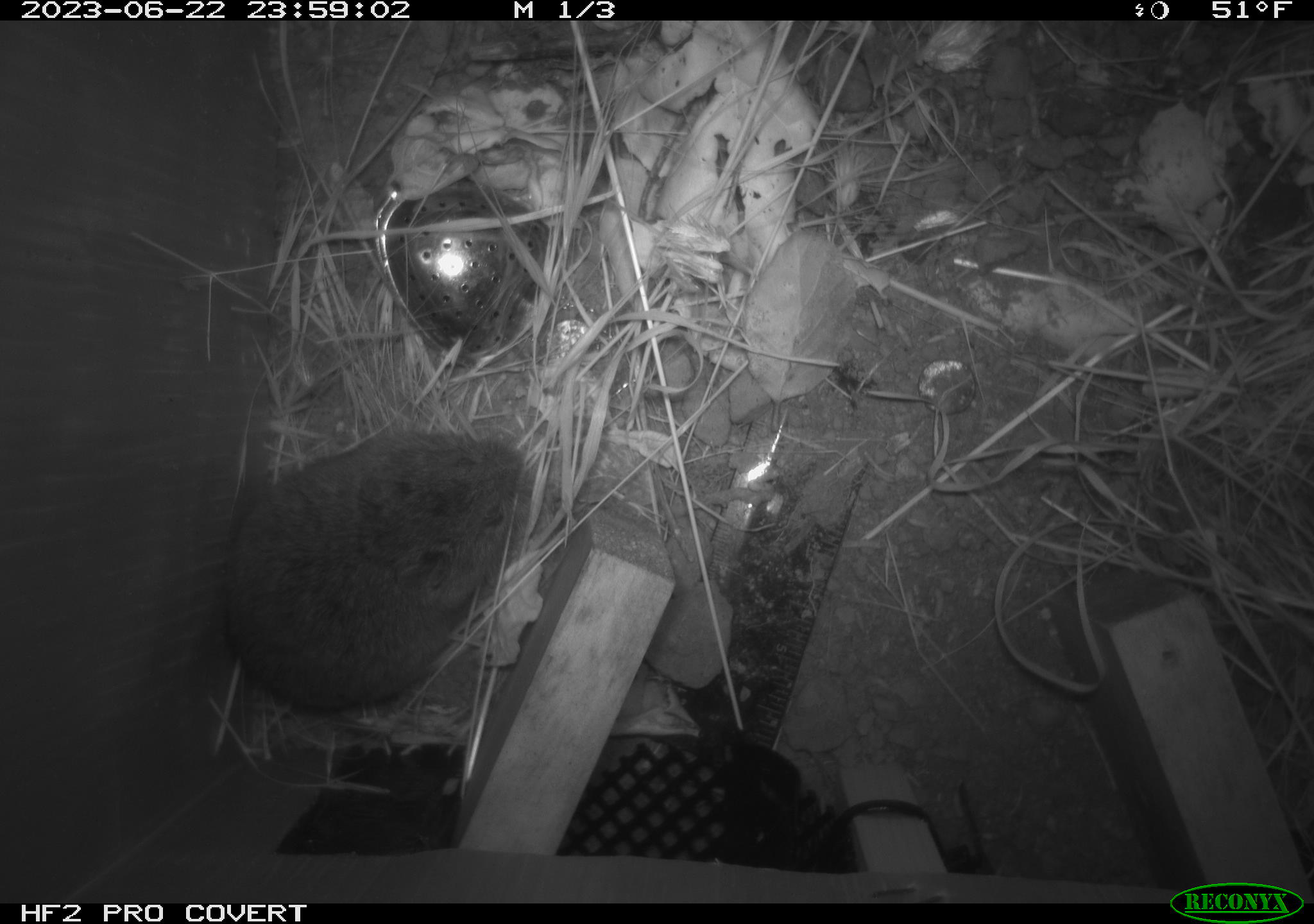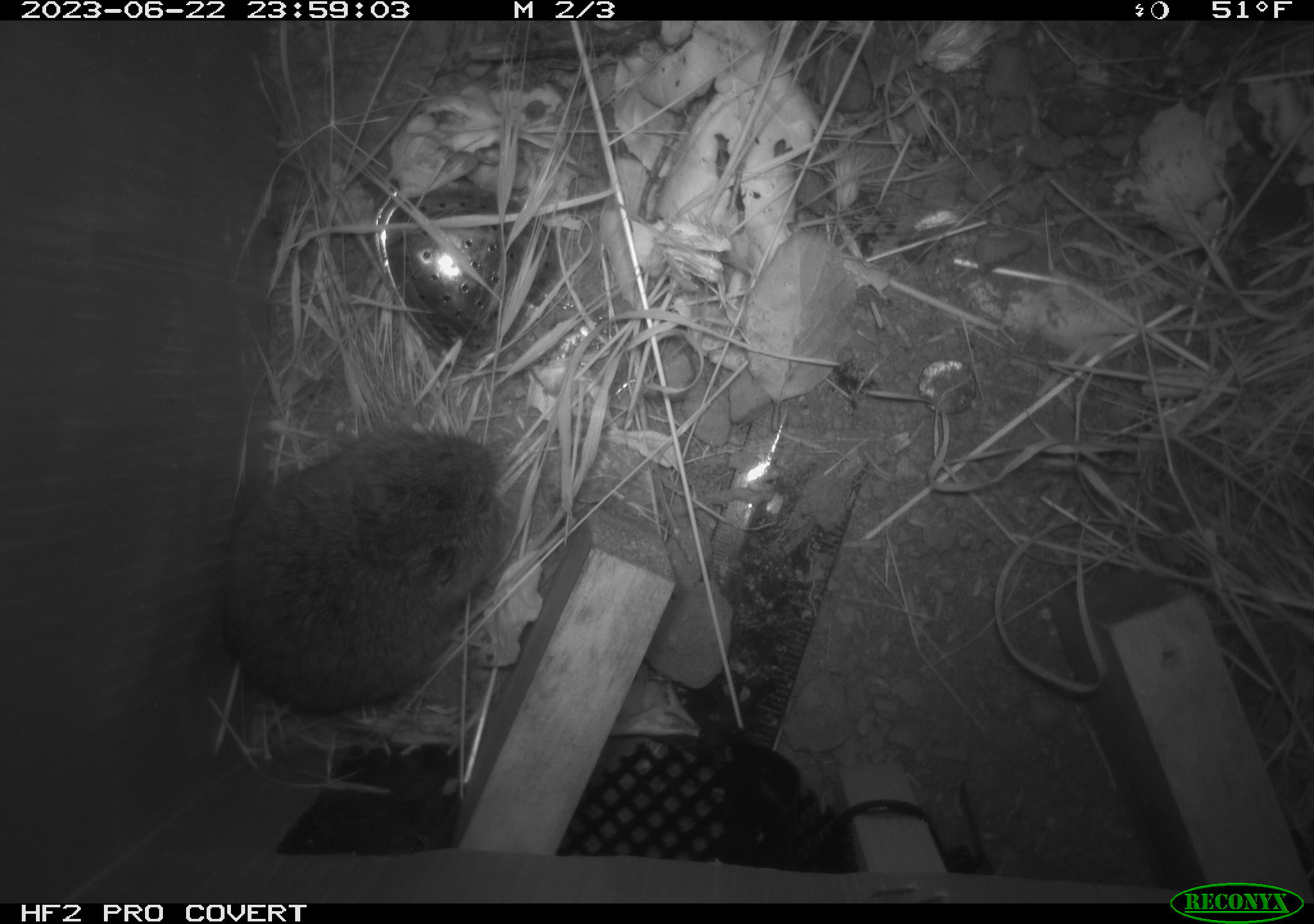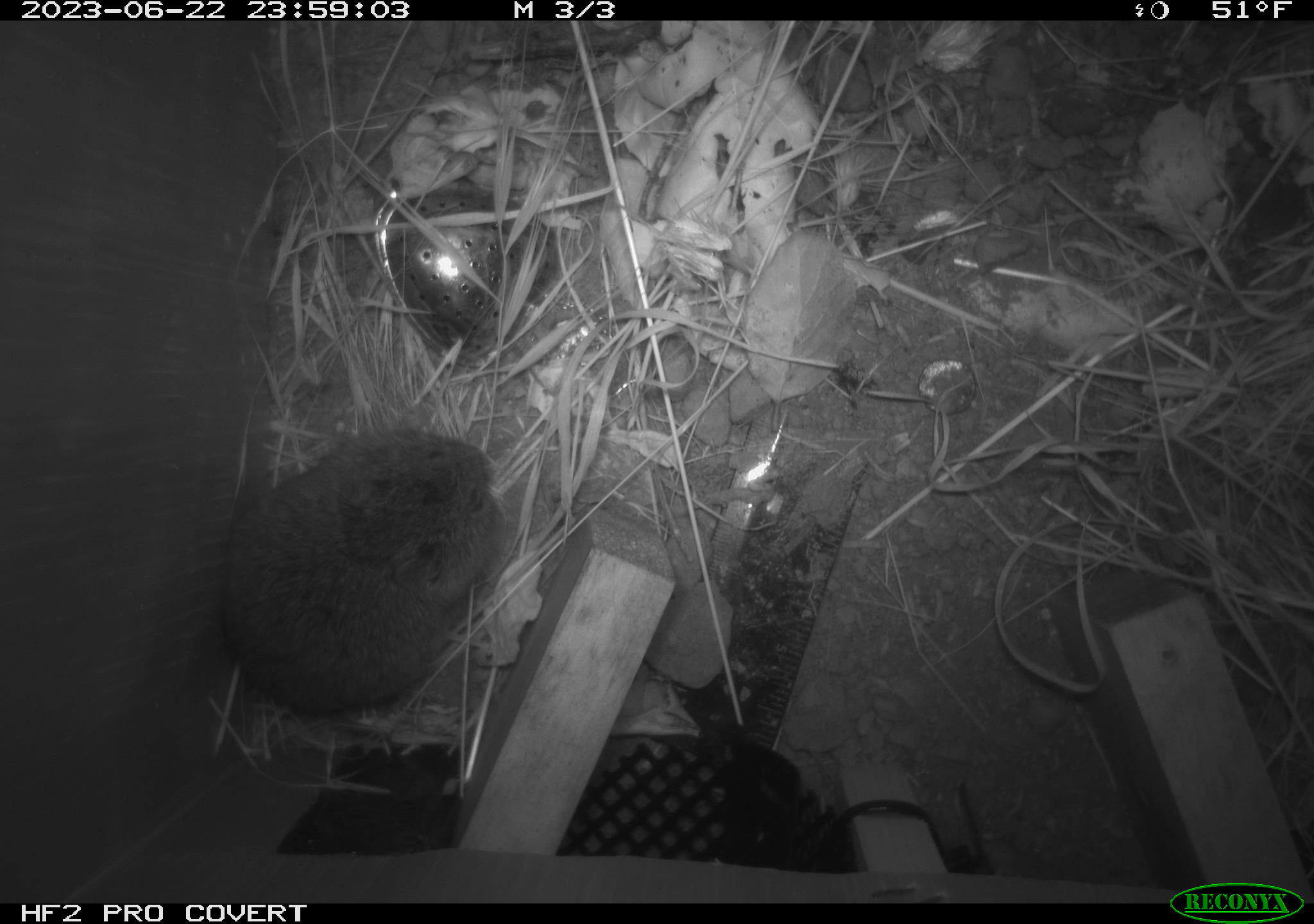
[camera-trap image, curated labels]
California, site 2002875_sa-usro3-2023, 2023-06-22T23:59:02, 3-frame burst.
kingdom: Animalia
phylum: Chordata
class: Mammalia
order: Rodentia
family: Cricetidae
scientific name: Arvicolinae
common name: voles, lemmings, and muskrats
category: arvicolinae subfamily